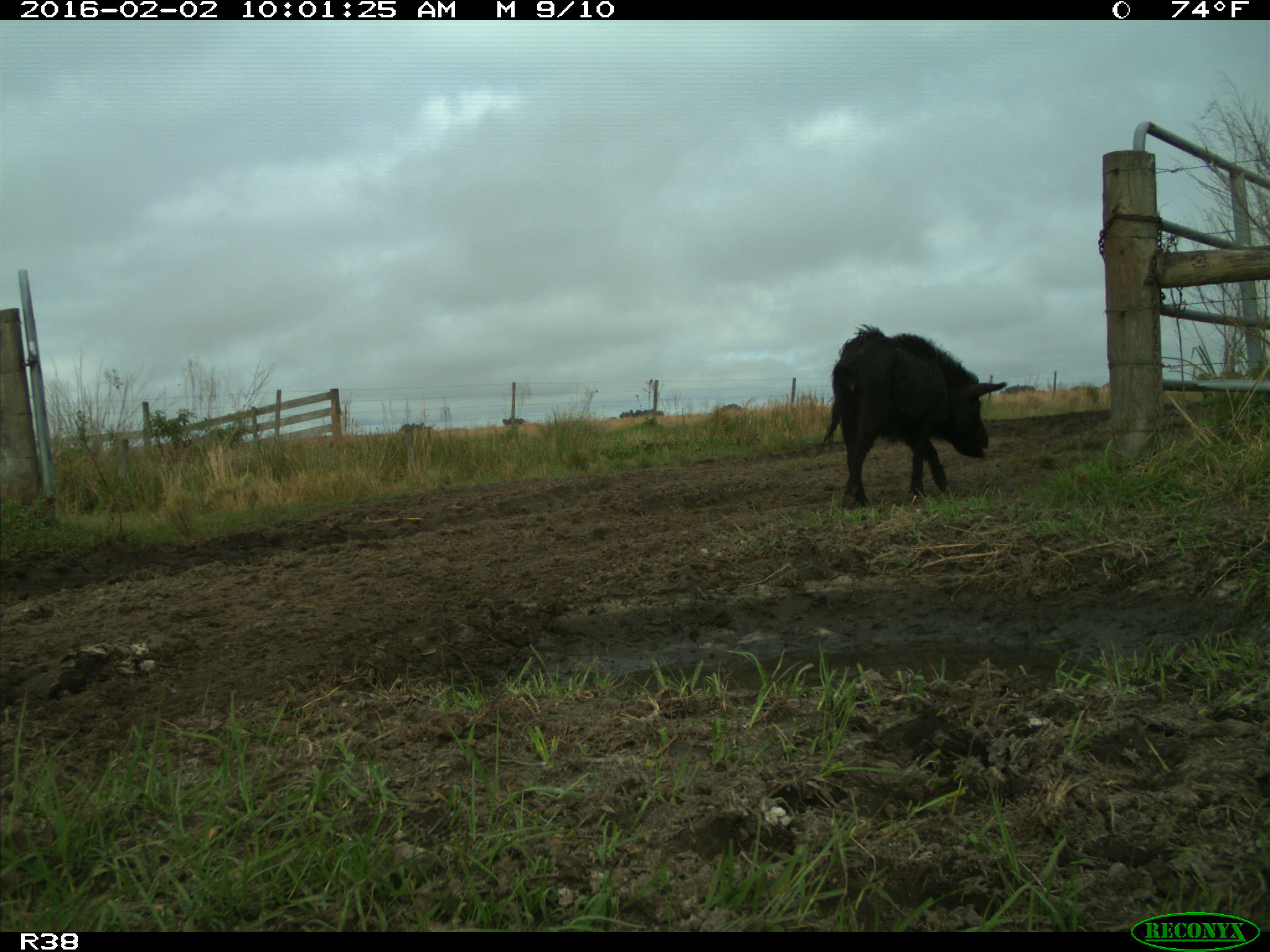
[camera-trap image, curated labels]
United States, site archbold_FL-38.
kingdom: Animalia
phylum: Chordata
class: Mammalia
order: Artiodactyla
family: Suidae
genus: Sus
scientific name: Sus scrofa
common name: wild boar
Sus scrofa (wild boar).